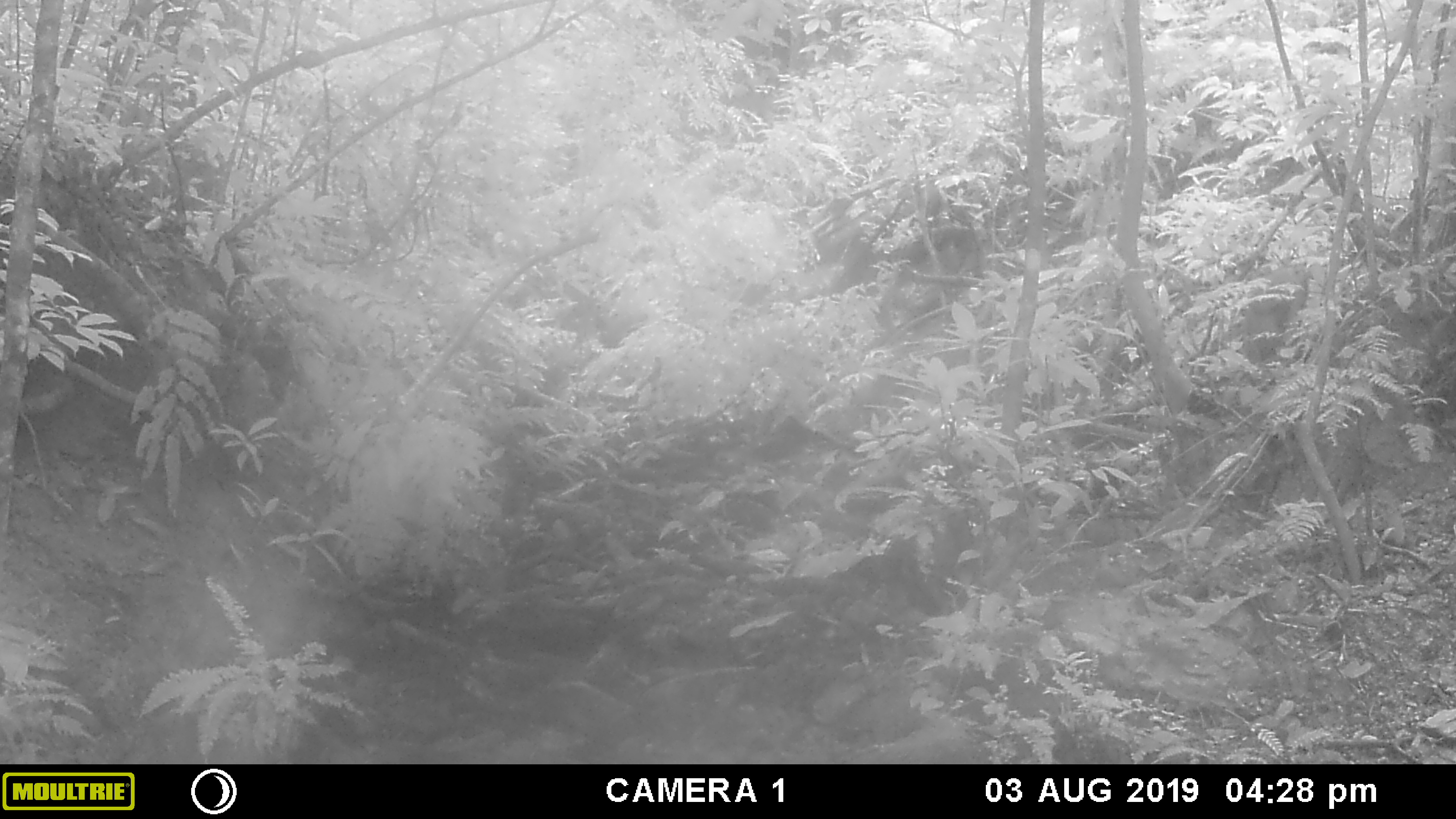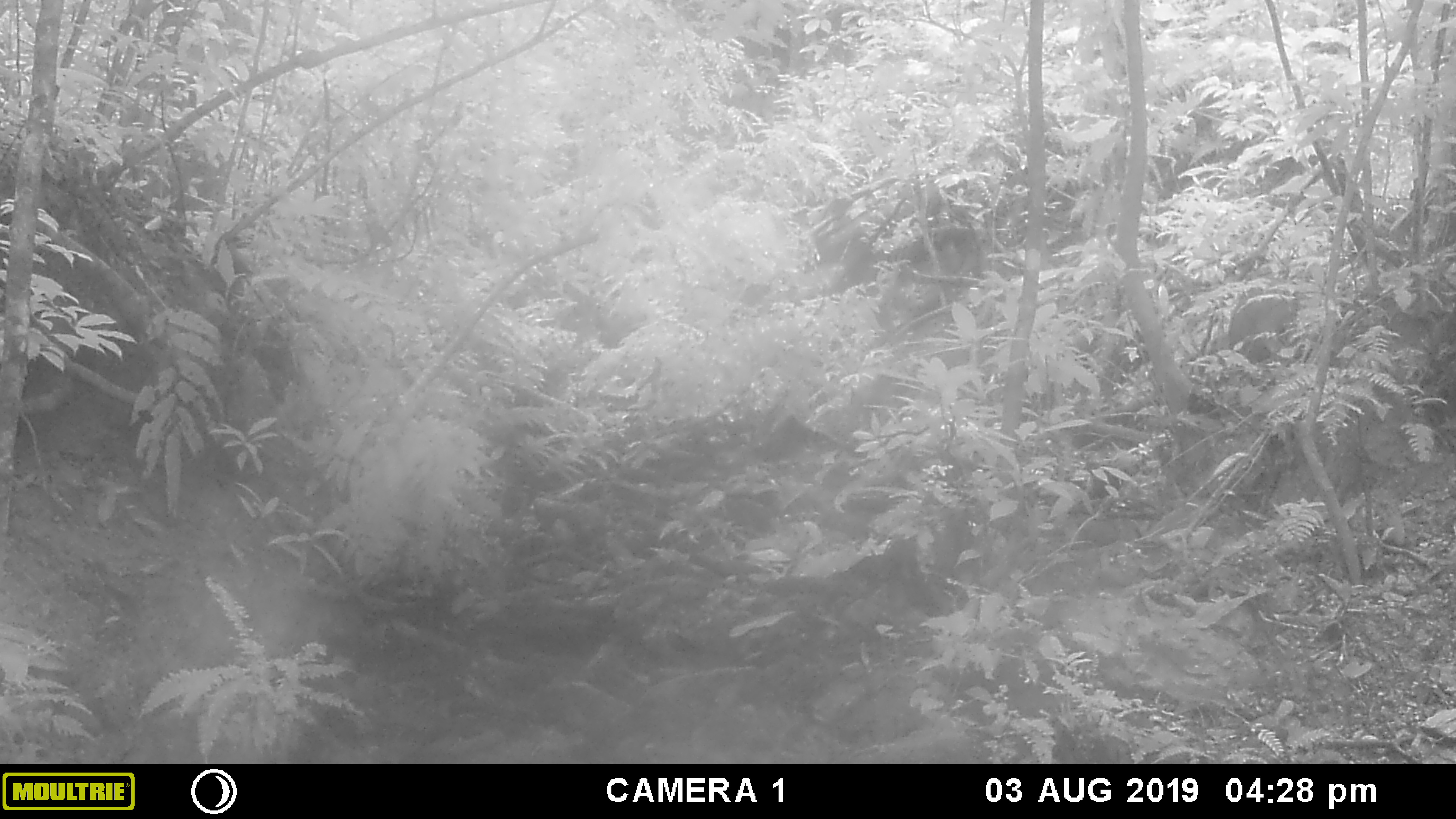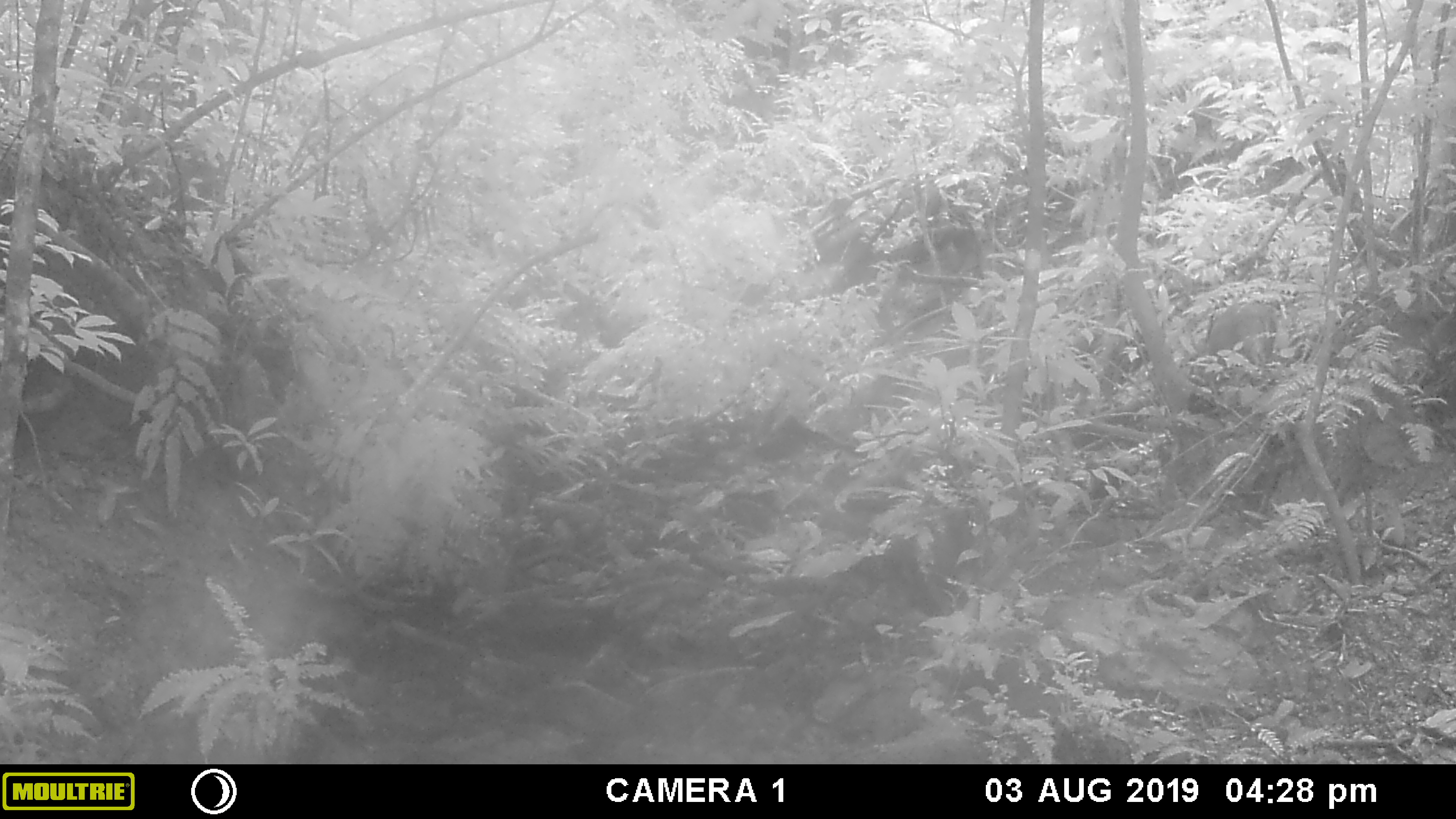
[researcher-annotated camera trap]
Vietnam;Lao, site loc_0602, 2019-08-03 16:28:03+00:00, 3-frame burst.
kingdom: Animalia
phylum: Chordata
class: Mammalia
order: Artiodactyla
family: Suidae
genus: Sus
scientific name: Sus scrofa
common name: eurasian wild pig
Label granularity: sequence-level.